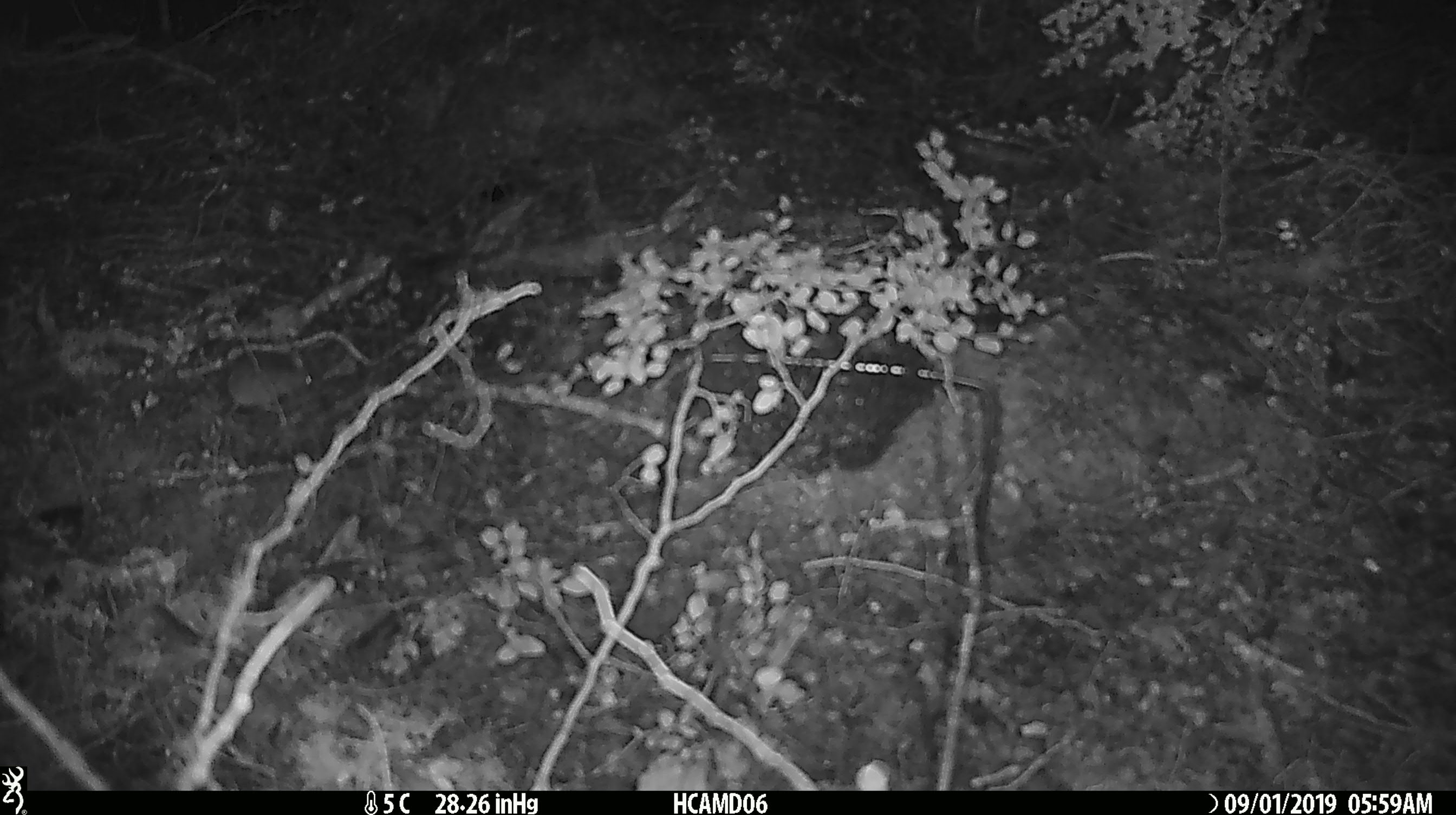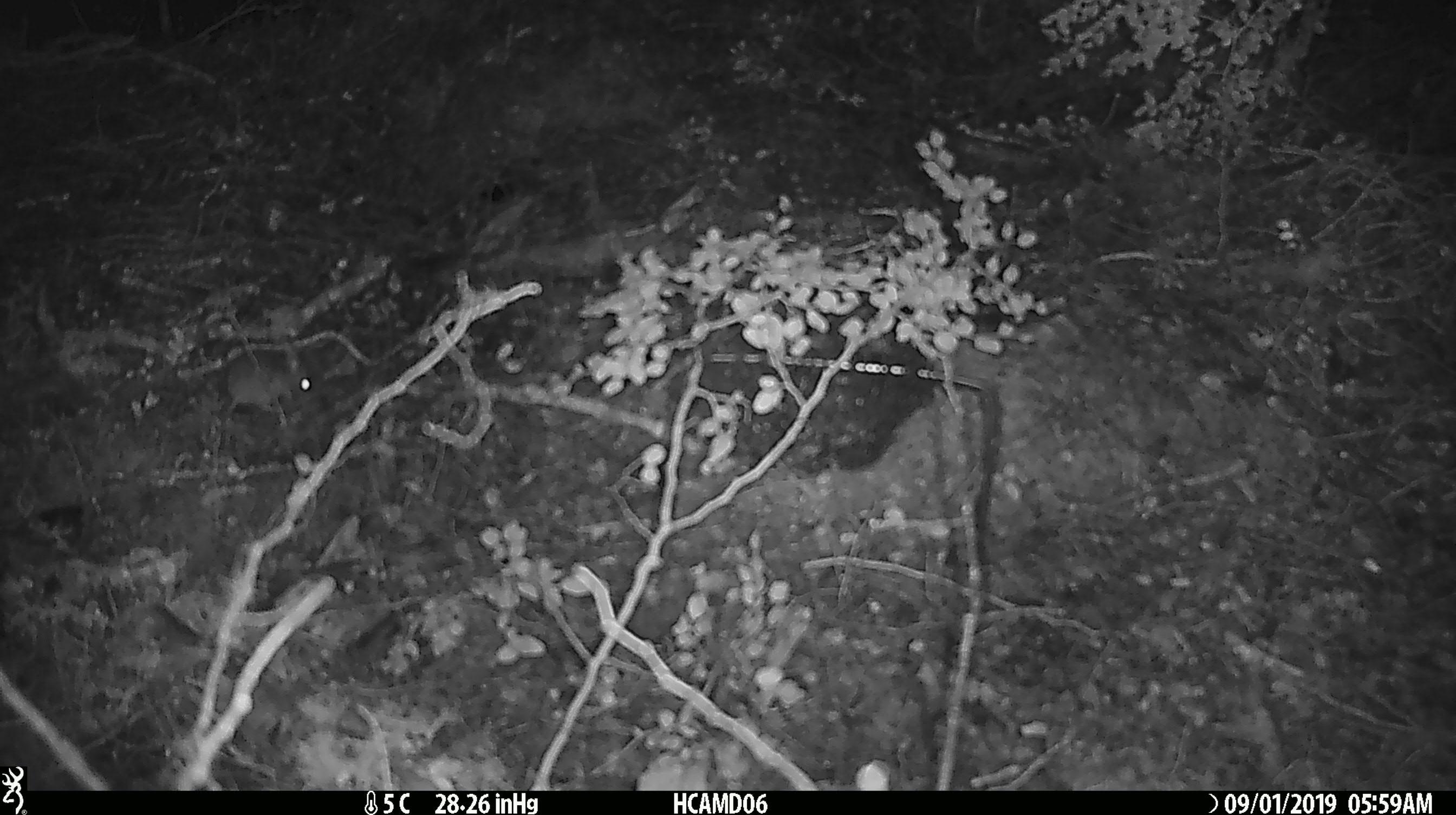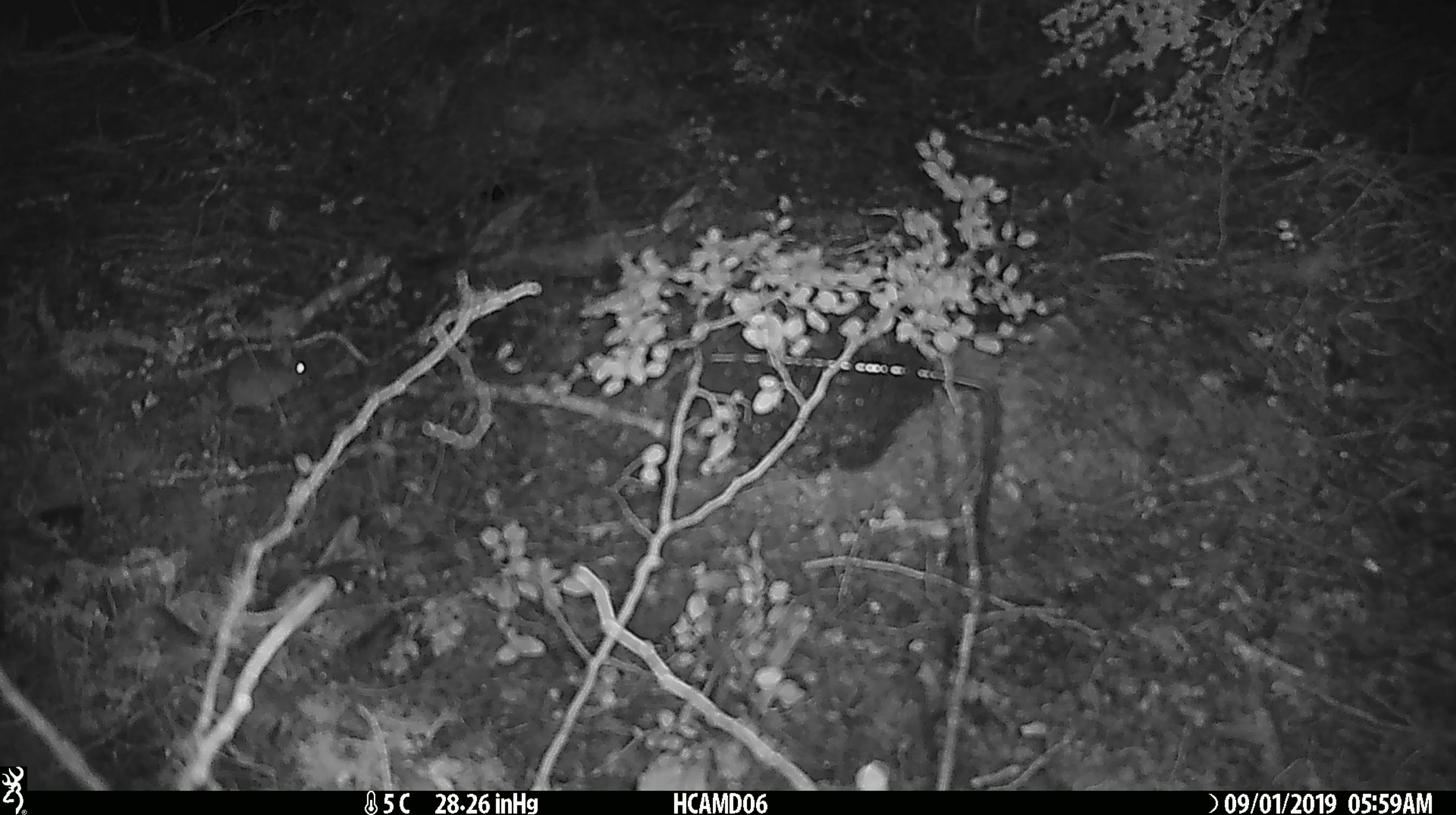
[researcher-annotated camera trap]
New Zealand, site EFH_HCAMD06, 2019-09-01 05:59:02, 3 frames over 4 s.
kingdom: Animalia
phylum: Chordata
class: Mammalia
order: Rodentia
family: Muridae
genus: Mus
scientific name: Mus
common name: mouse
Mouse (Mus).